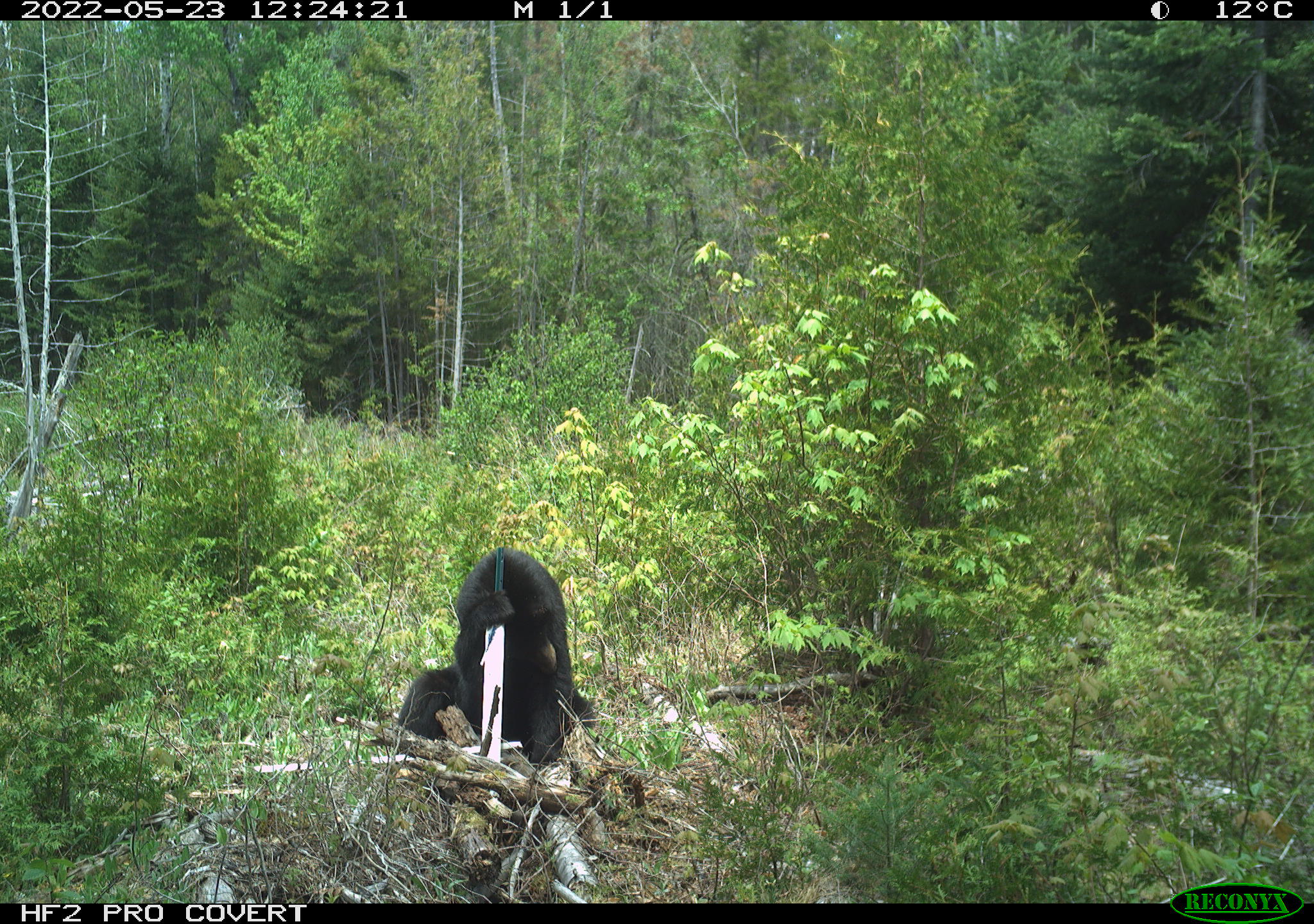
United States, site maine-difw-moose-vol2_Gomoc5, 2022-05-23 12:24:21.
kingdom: Animalia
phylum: Chordata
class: Mammalia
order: Carnivora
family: Ursidae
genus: Ursus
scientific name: Ursus americanus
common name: black bear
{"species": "black bear (Ursus americanus)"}